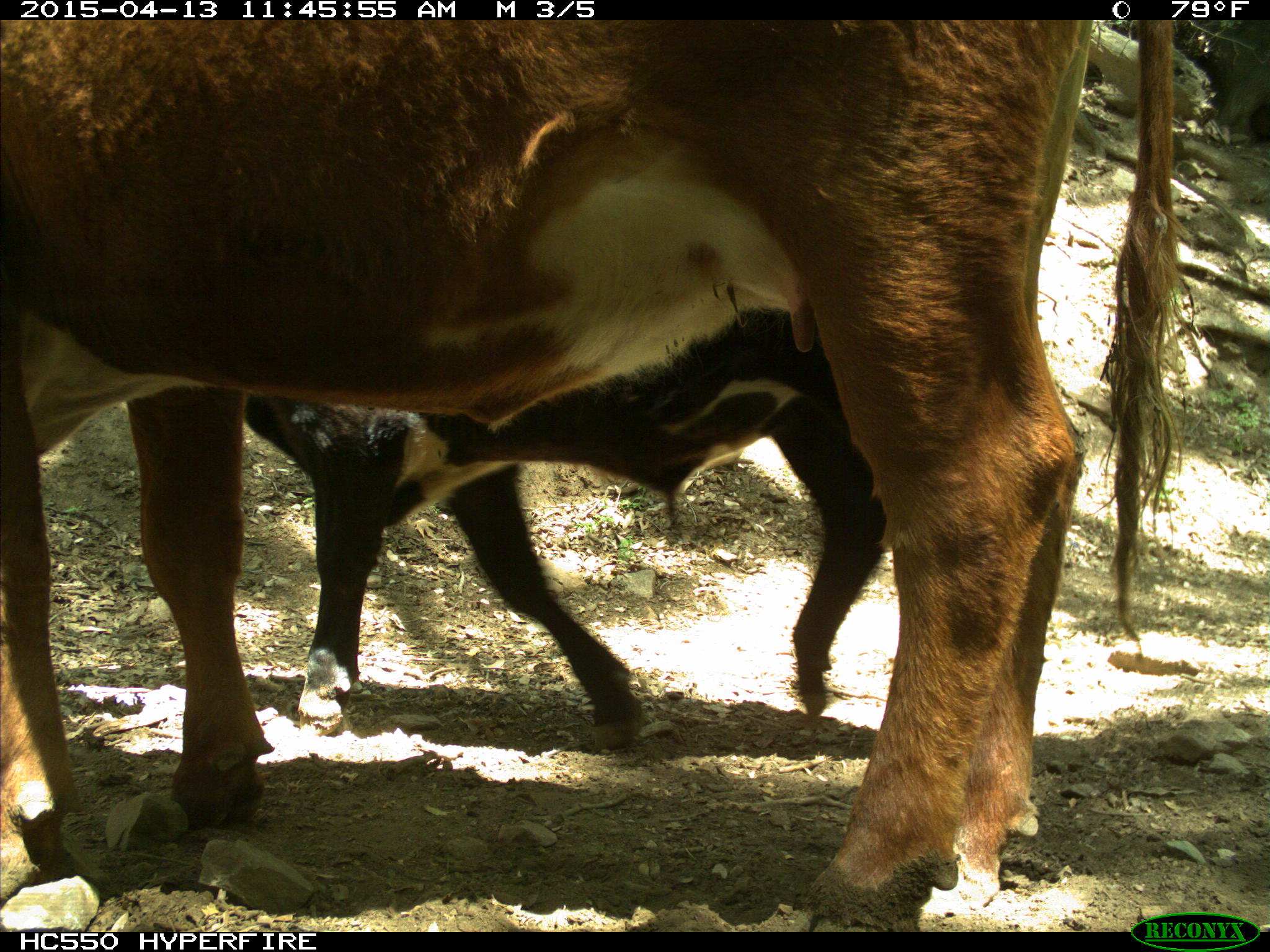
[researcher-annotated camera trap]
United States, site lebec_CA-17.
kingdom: Animalia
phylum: Chordata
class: Mammalia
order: Artiodactyla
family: Bovidae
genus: Bos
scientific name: Bos taurus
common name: domestic cow